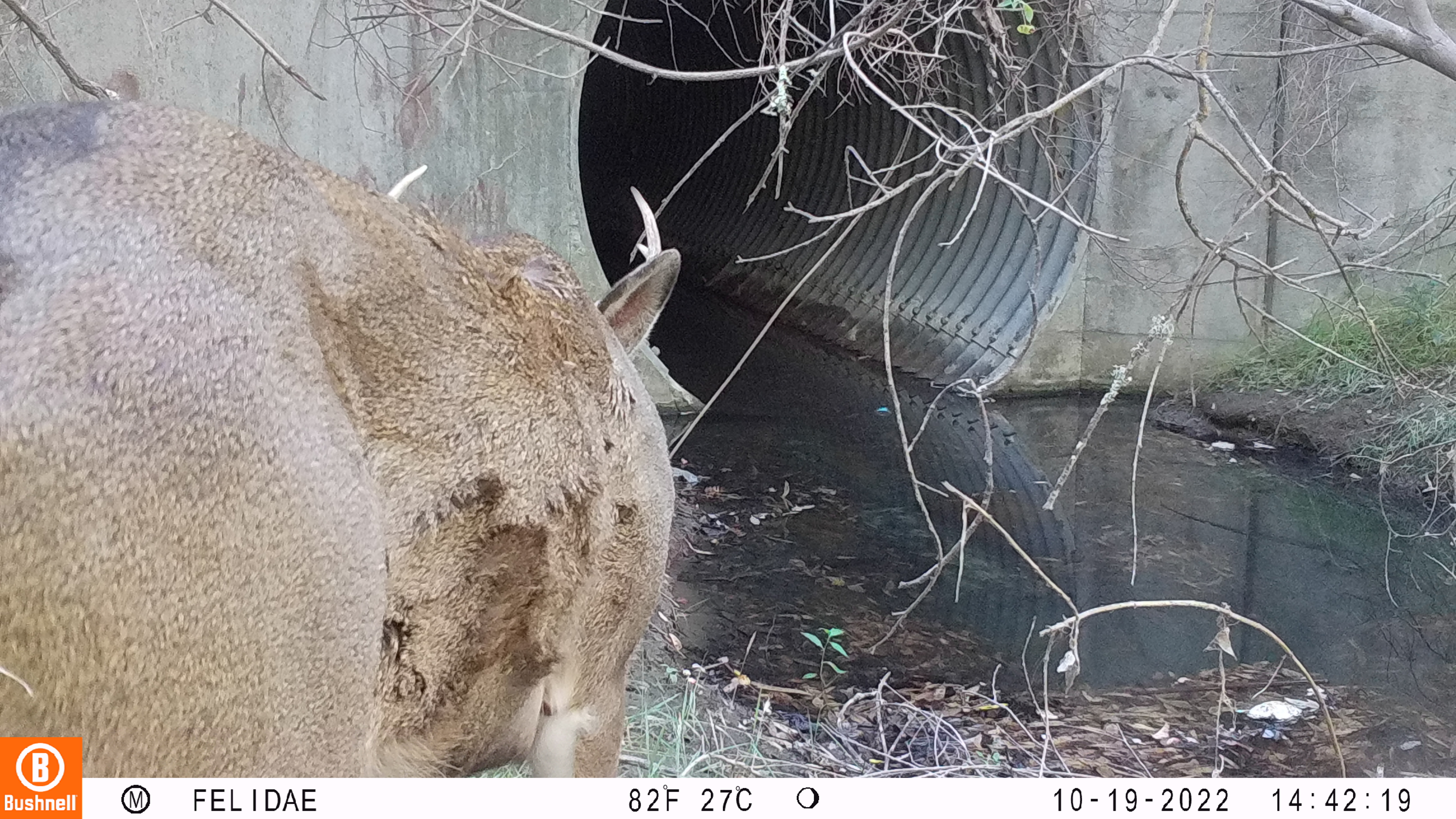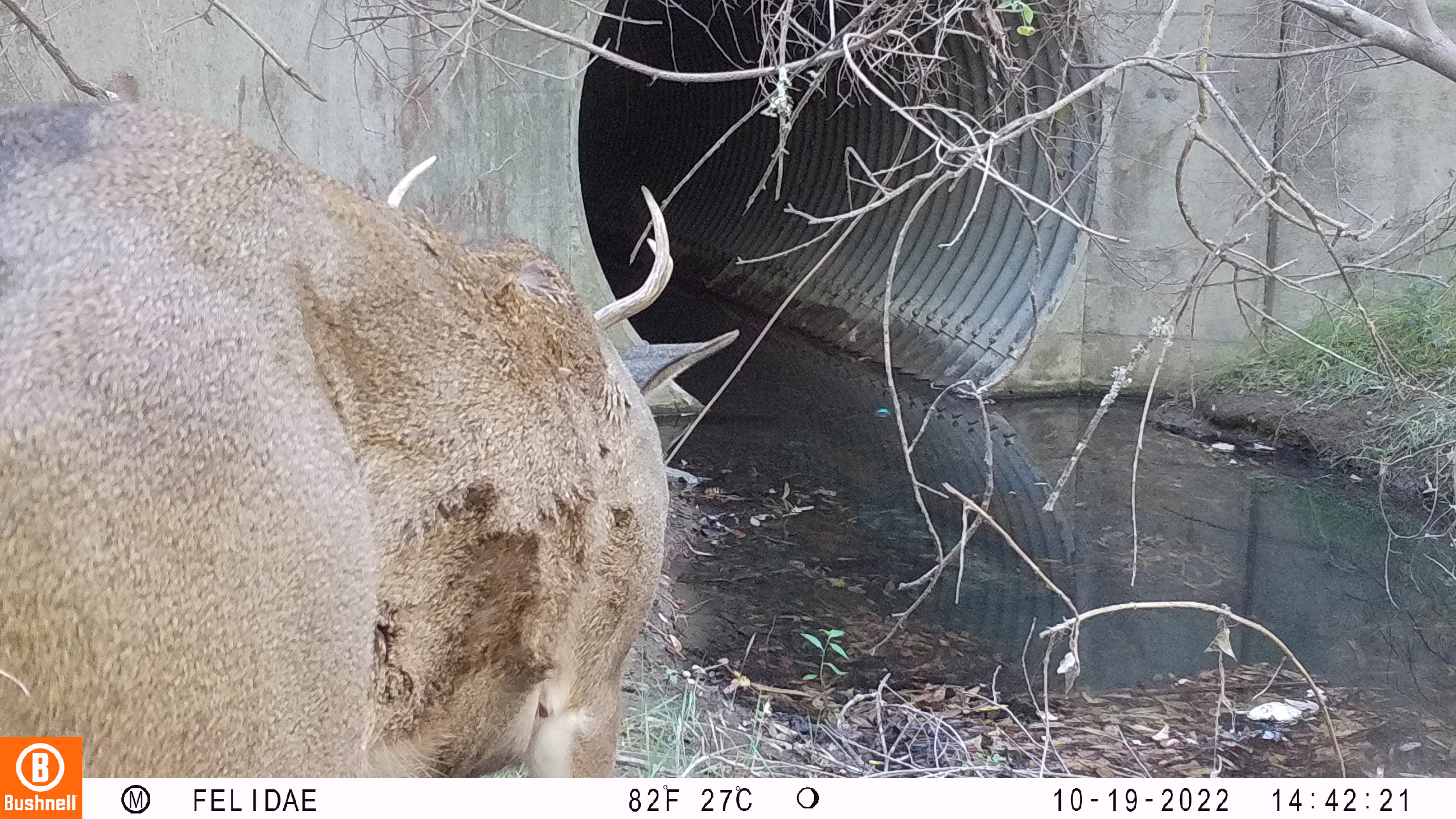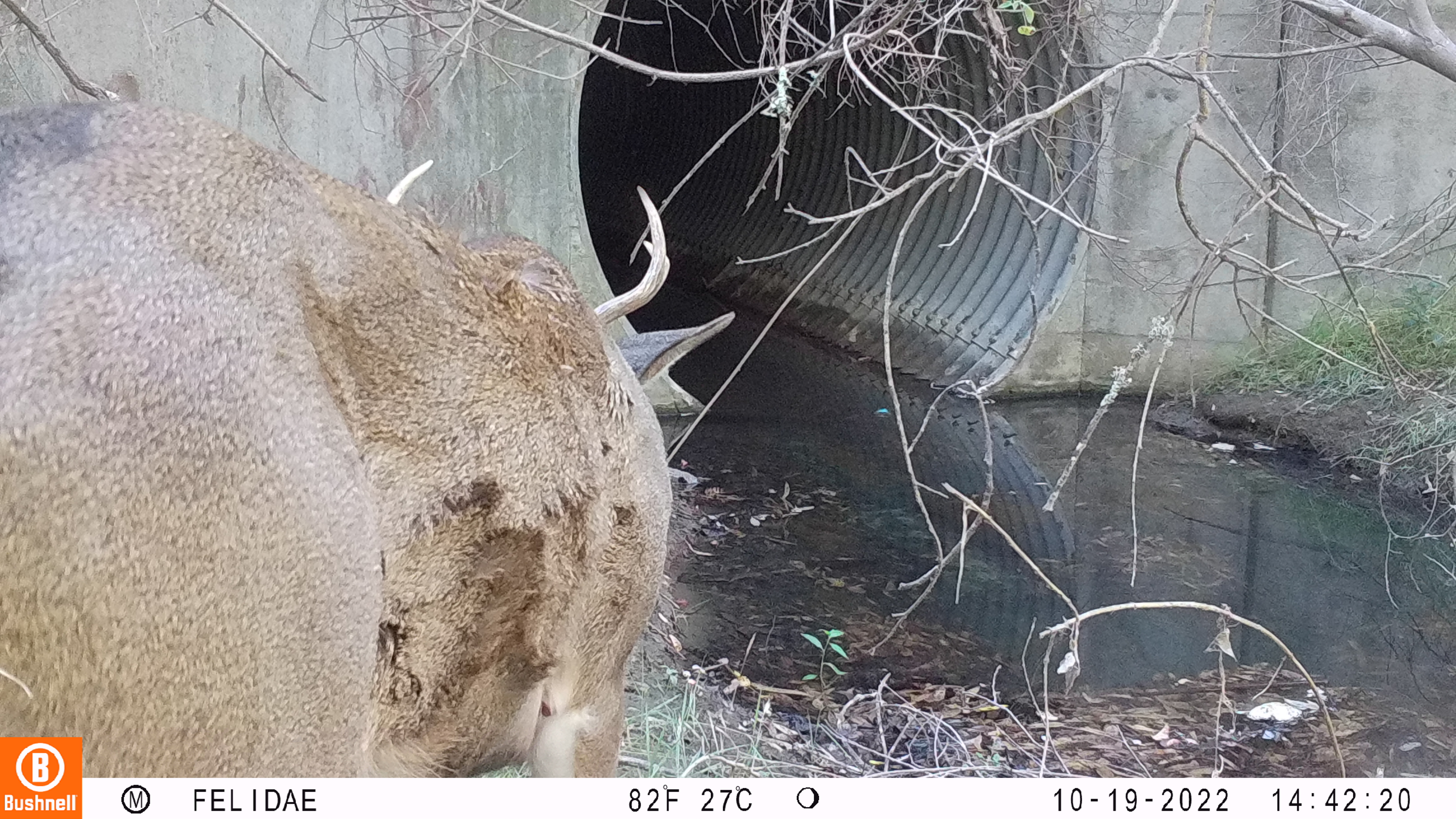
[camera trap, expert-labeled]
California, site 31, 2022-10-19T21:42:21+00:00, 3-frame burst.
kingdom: Animalia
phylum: Chordata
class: Mammalia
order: Artiodactyla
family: Cervidae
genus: Odocoileus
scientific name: Odocoileus hemionus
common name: mule deer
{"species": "mule deer (Odocoileus hemionus)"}